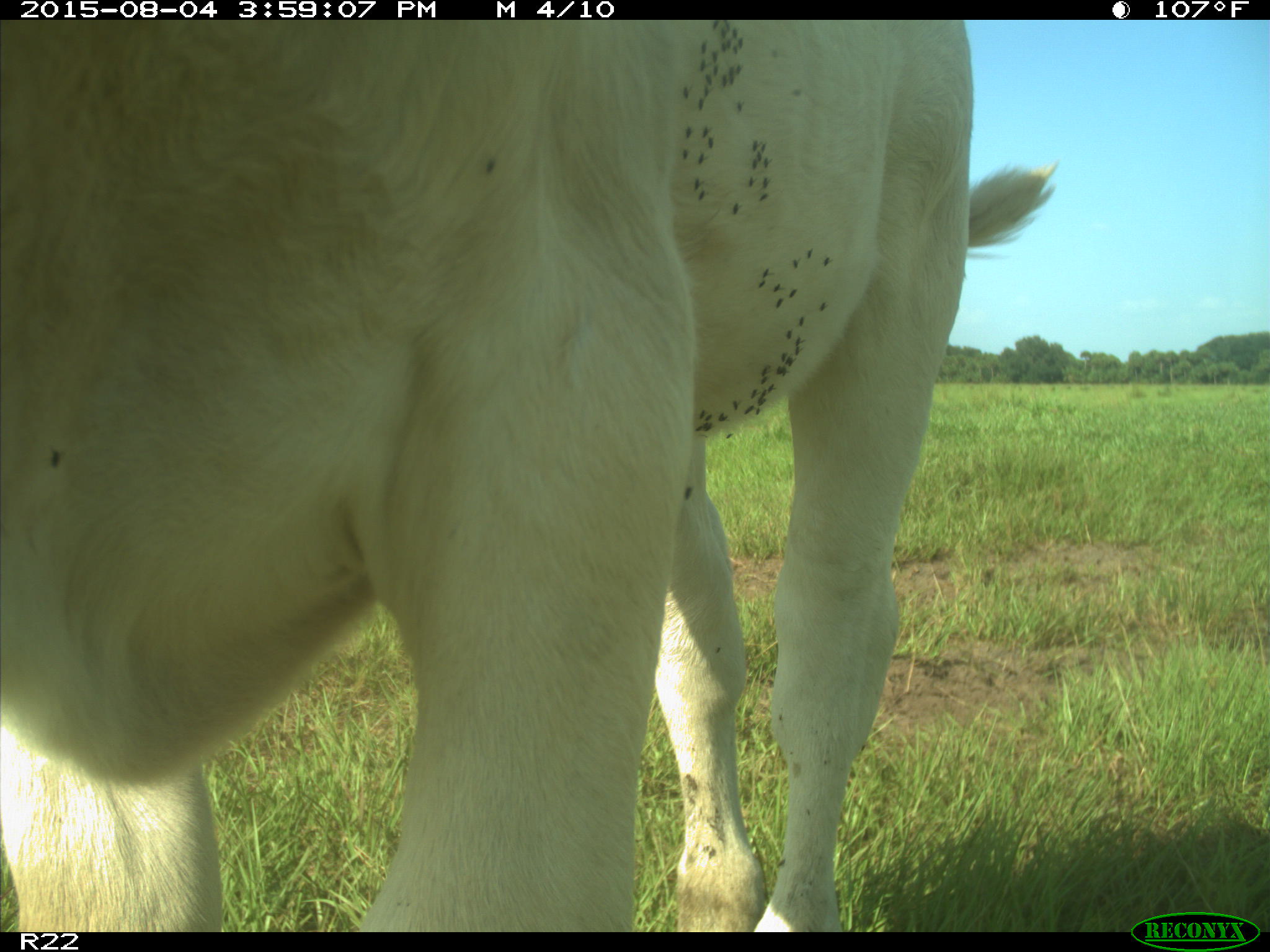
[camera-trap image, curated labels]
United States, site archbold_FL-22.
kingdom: Animalia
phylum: Chordata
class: Mammalia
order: Artiodactyla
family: Bovidae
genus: Bos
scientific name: Bos taurus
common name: domestic cow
Bos taurus (domestic cow).